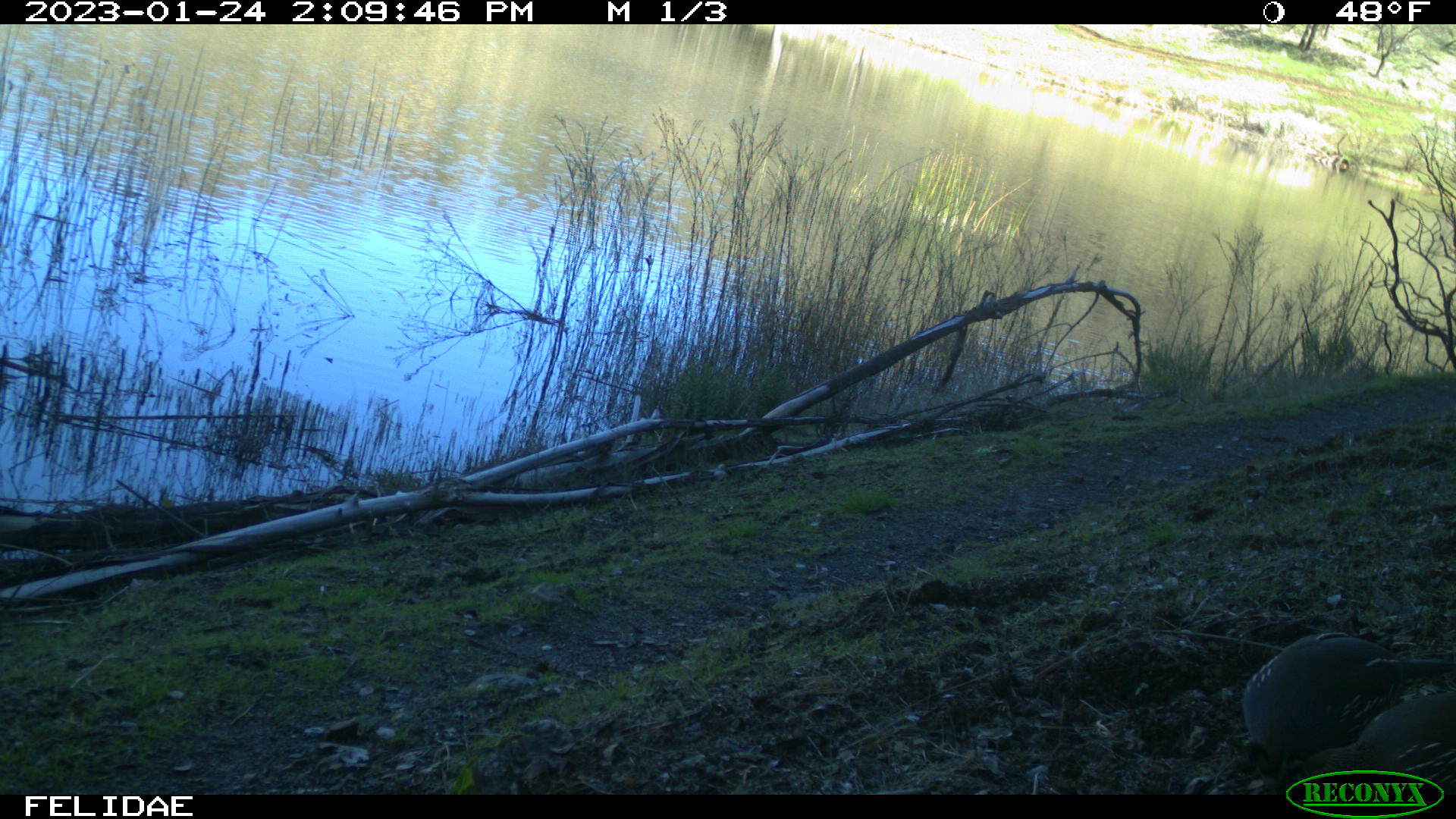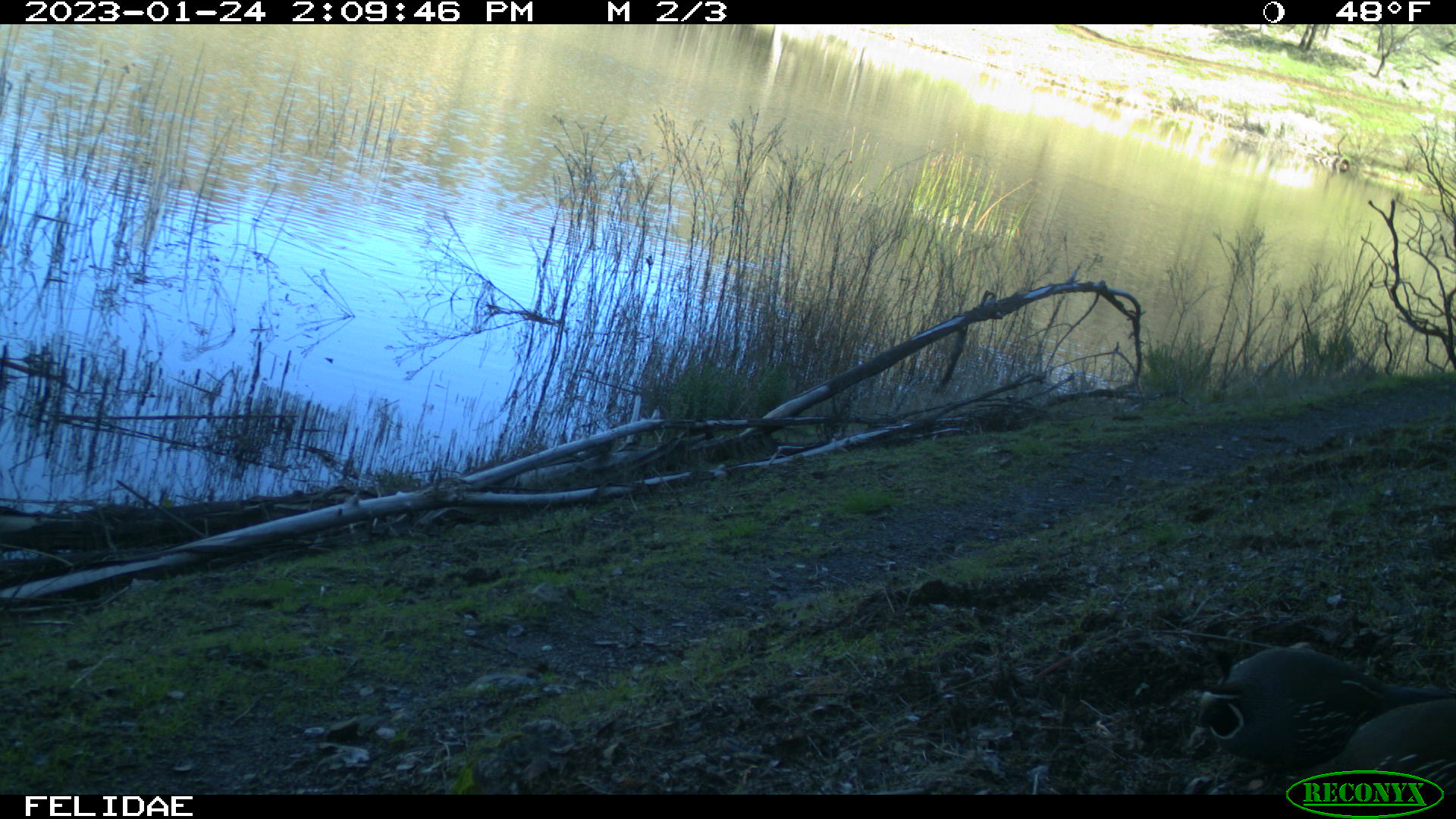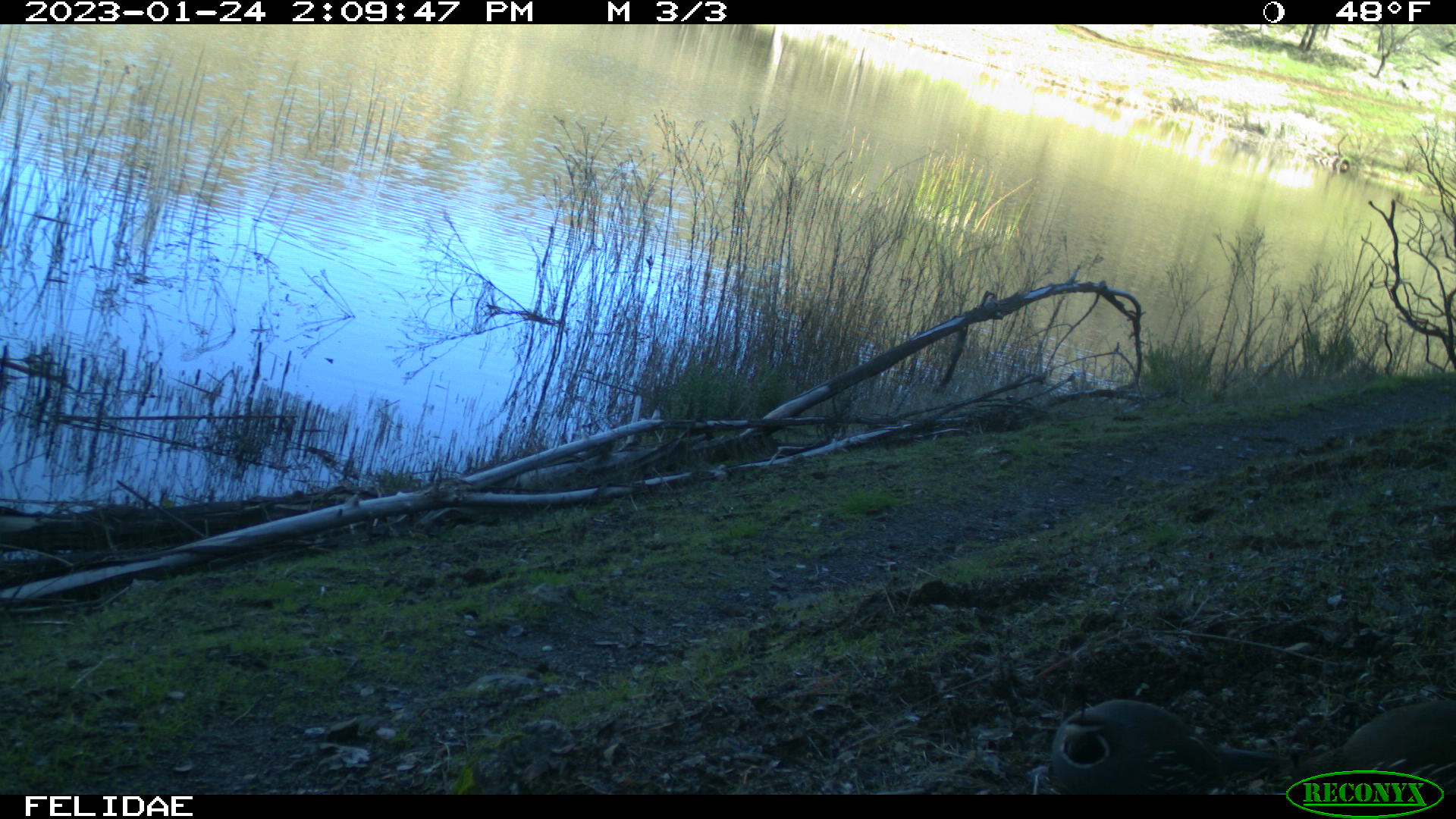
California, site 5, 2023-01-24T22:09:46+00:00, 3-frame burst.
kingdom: Animalia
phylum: Chordata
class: Aves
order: Galliformes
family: Odontophoridae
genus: Callipepla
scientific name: Callipepla californica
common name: california quail